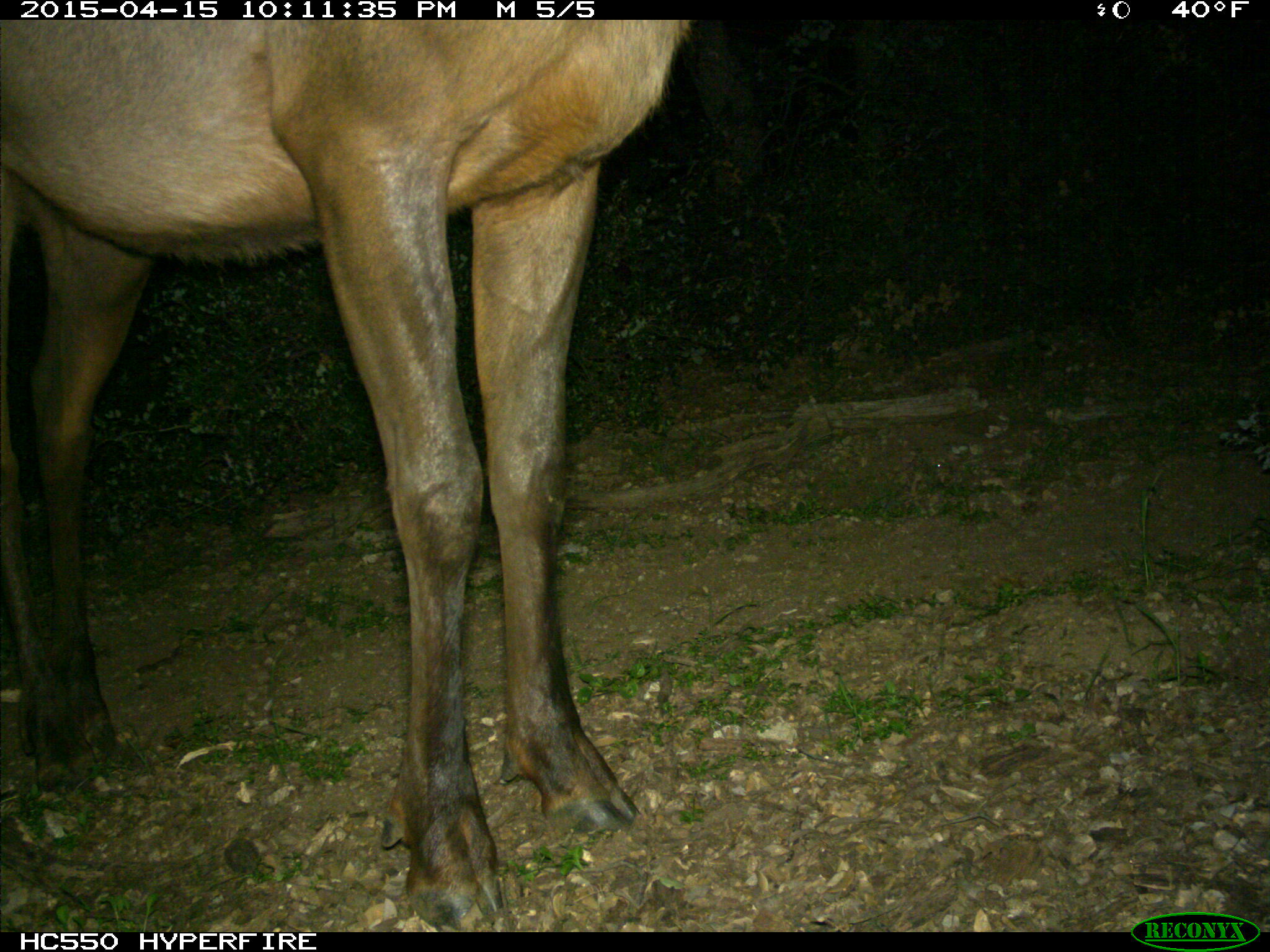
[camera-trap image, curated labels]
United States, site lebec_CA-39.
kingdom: Animalia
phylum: Chordata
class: Mammalia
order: Artiodactyla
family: Cervidae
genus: Cervus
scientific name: Cervus canadensis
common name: elk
Cervus canadensis (elk).